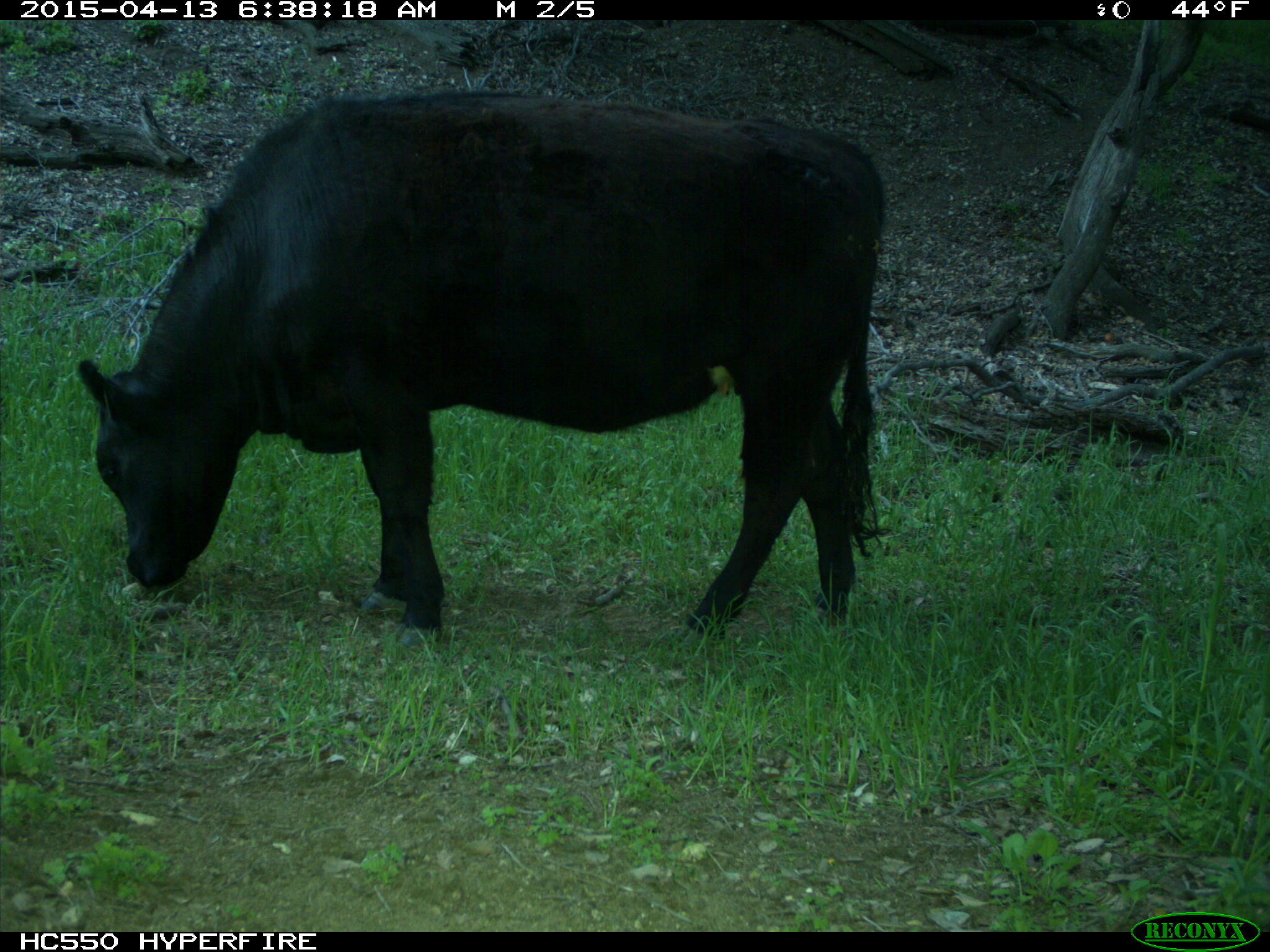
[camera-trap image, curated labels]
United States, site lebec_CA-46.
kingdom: Animalia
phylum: Chordata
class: Mammalia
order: Artiodactyla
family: Bovidae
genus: Bos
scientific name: Bos taurus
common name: domestic cow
Bos taurus (domestic cow).